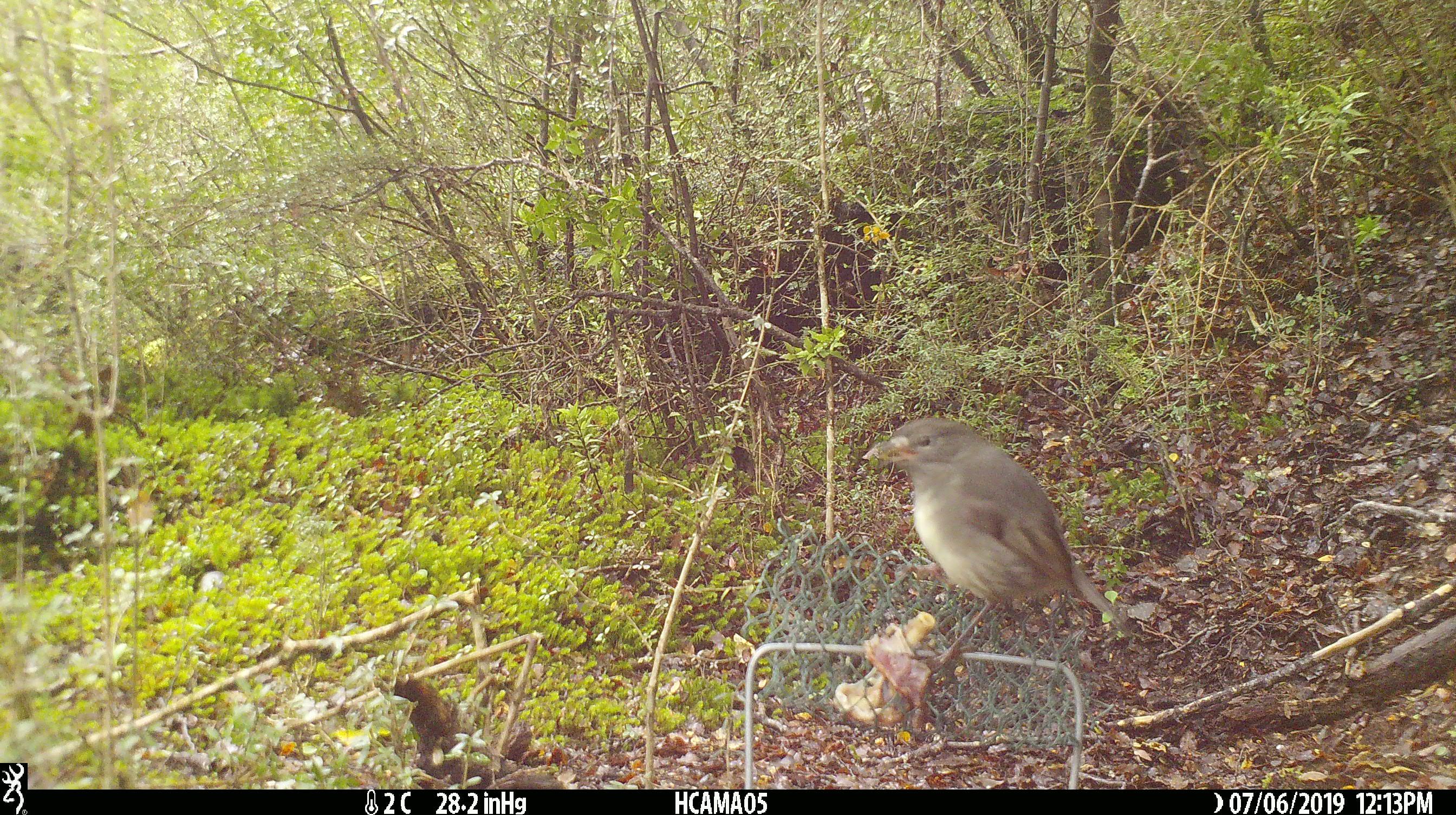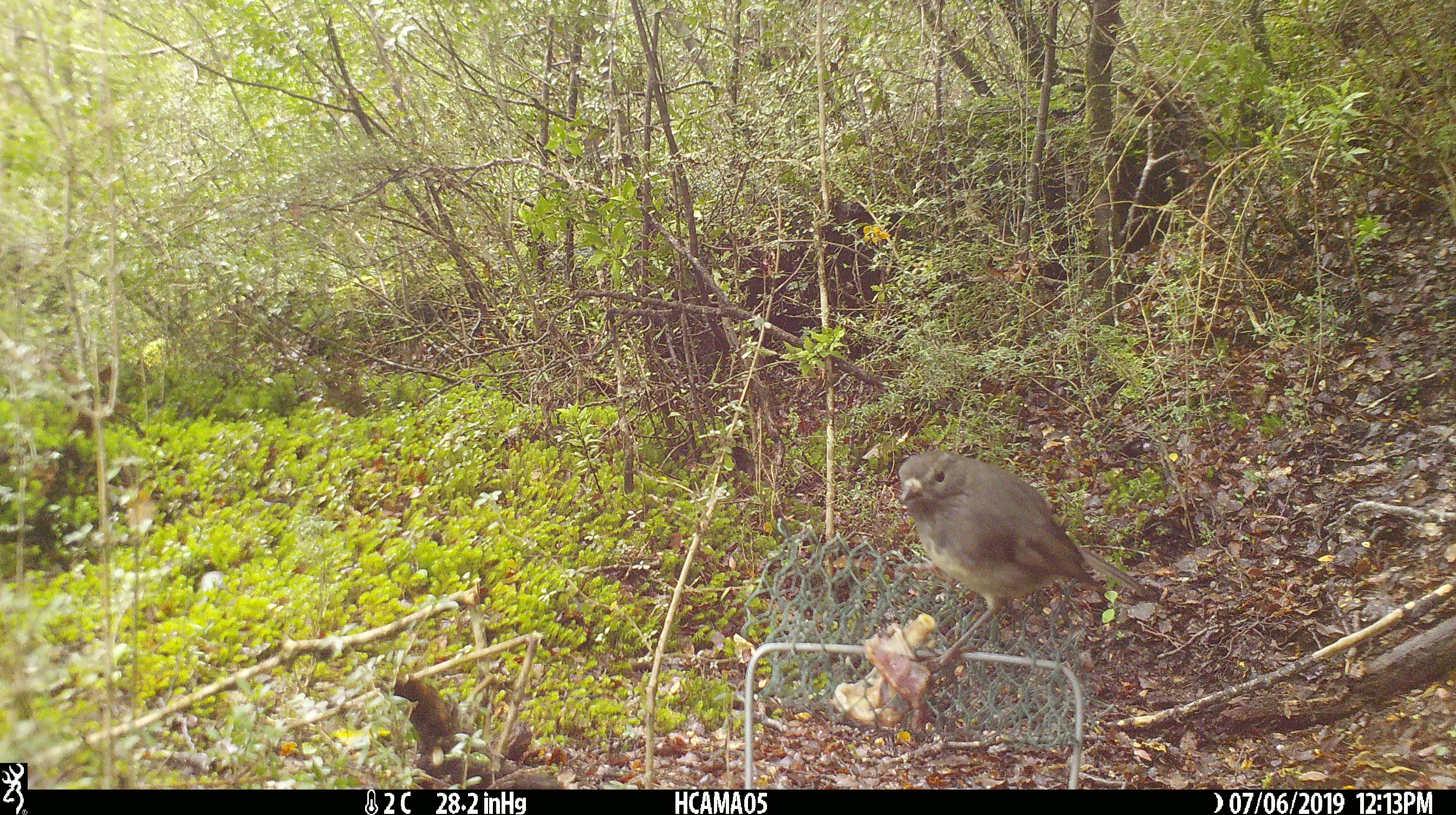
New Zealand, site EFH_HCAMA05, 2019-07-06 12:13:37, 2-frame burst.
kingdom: Animalia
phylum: Chordata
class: Aves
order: Passeriformes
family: Petroicidae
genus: Petroica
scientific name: Petroica australis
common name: new zealand robin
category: robin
Robin (new zealand robin) (Petroica australis).